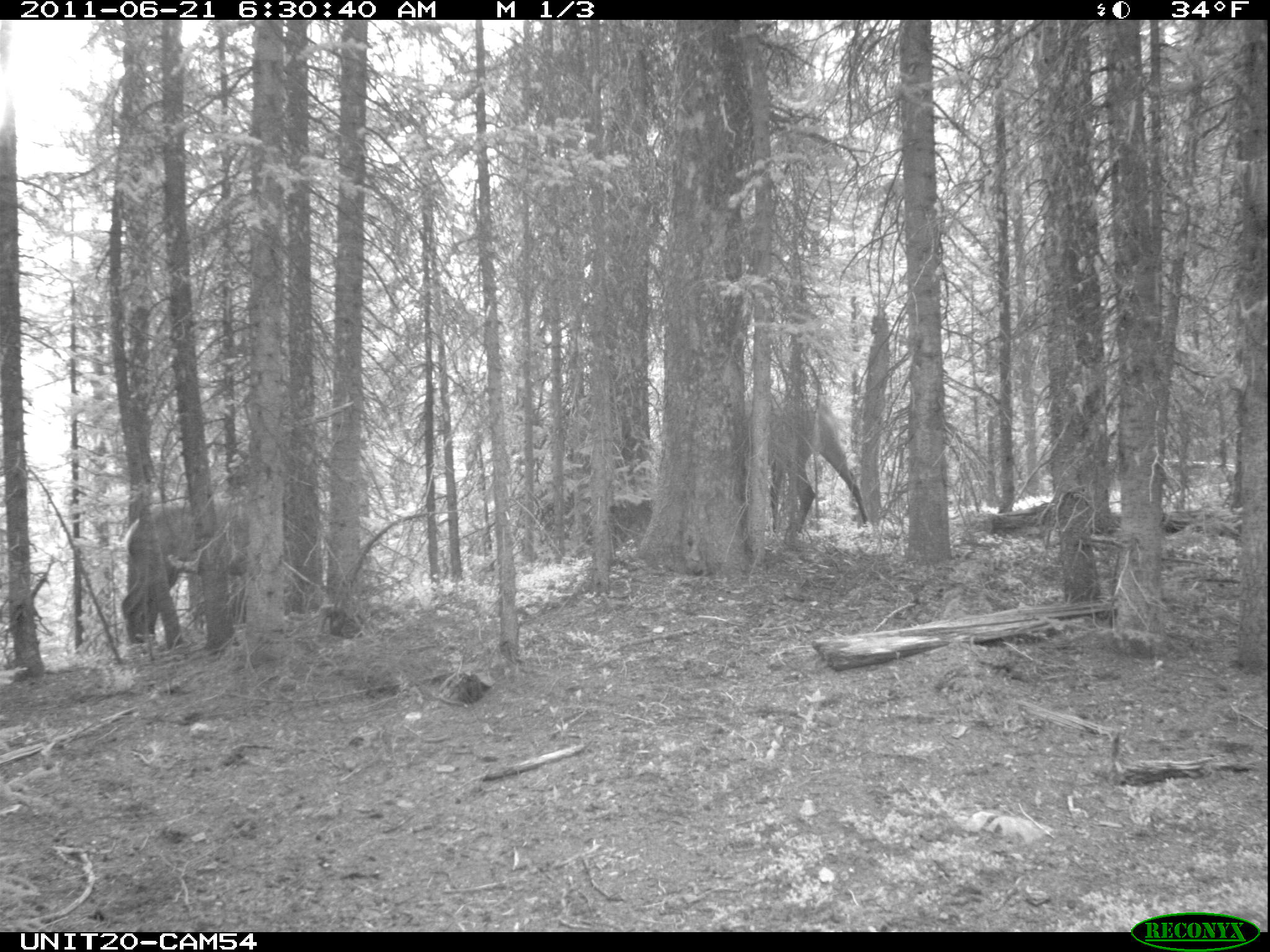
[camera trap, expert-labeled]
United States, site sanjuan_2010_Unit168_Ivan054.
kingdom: Animalia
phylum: Chordata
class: Mammalia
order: Artiodactyla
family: Cervidae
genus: Cervus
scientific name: Cervus elaphus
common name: red deer